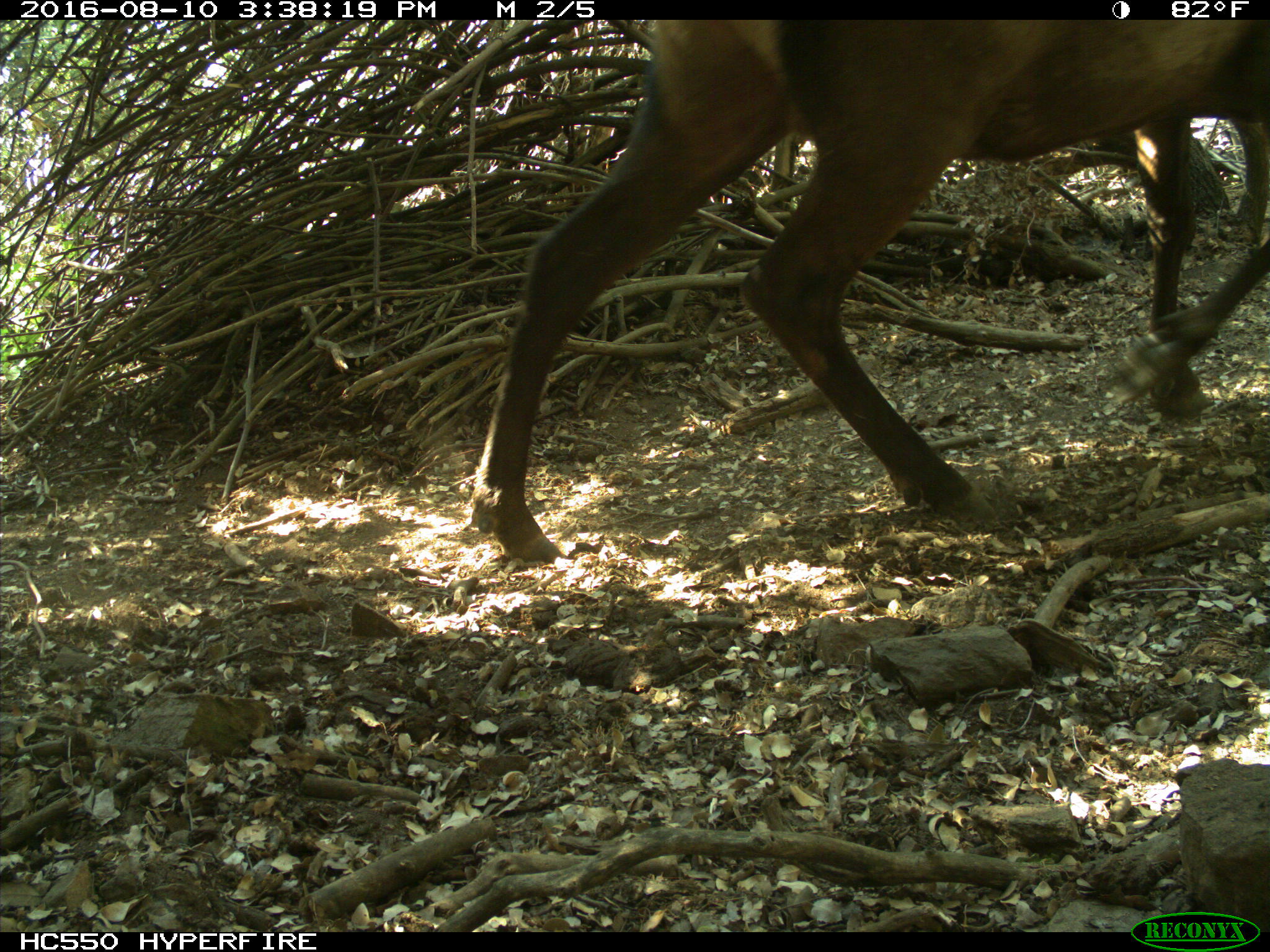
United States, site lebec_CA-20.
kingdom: Animalia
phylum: Chordata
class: Mammalia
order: Artiodactyla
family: Cervidae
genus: Cervus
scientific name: Cervus canadensis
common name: elk